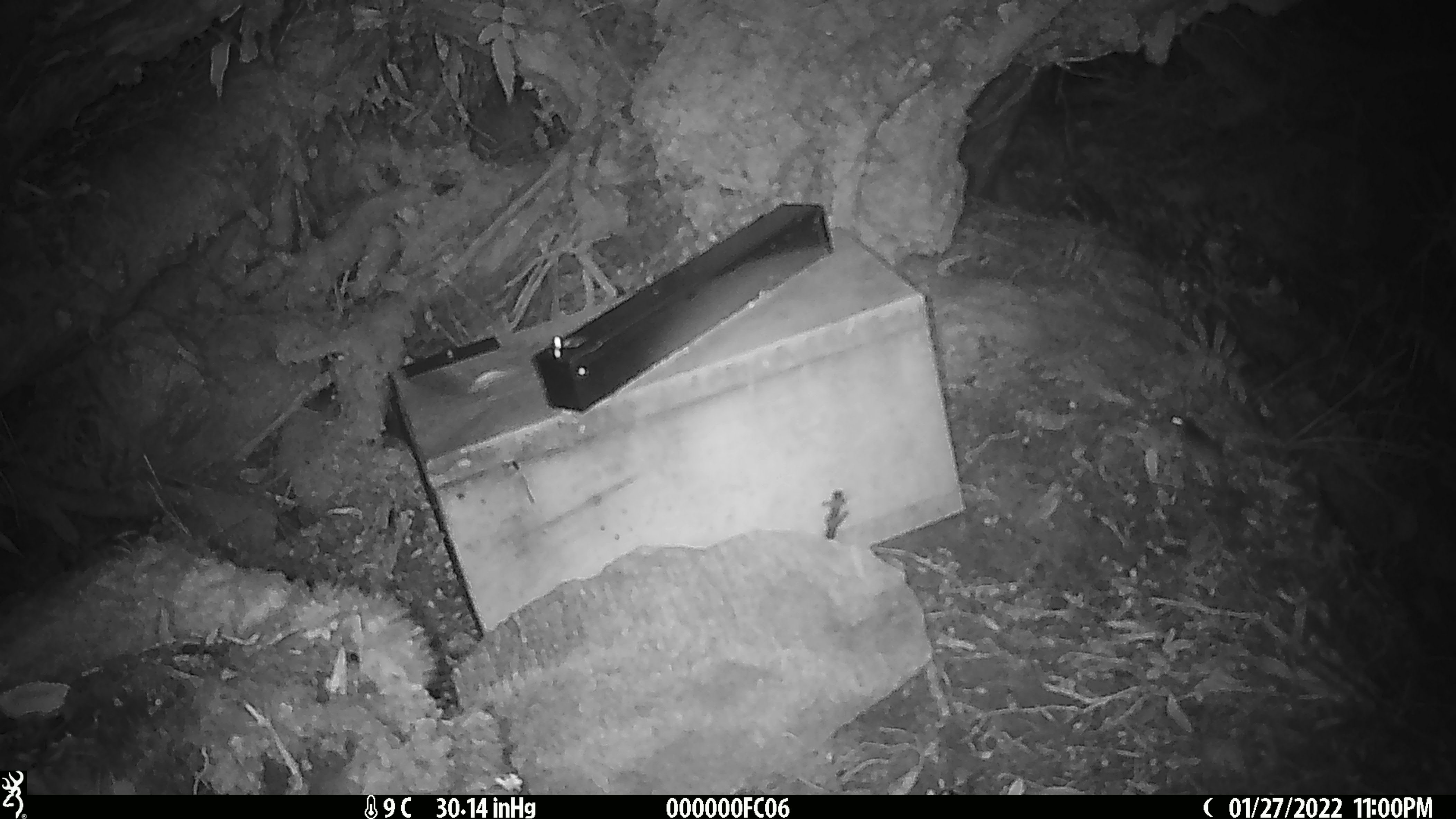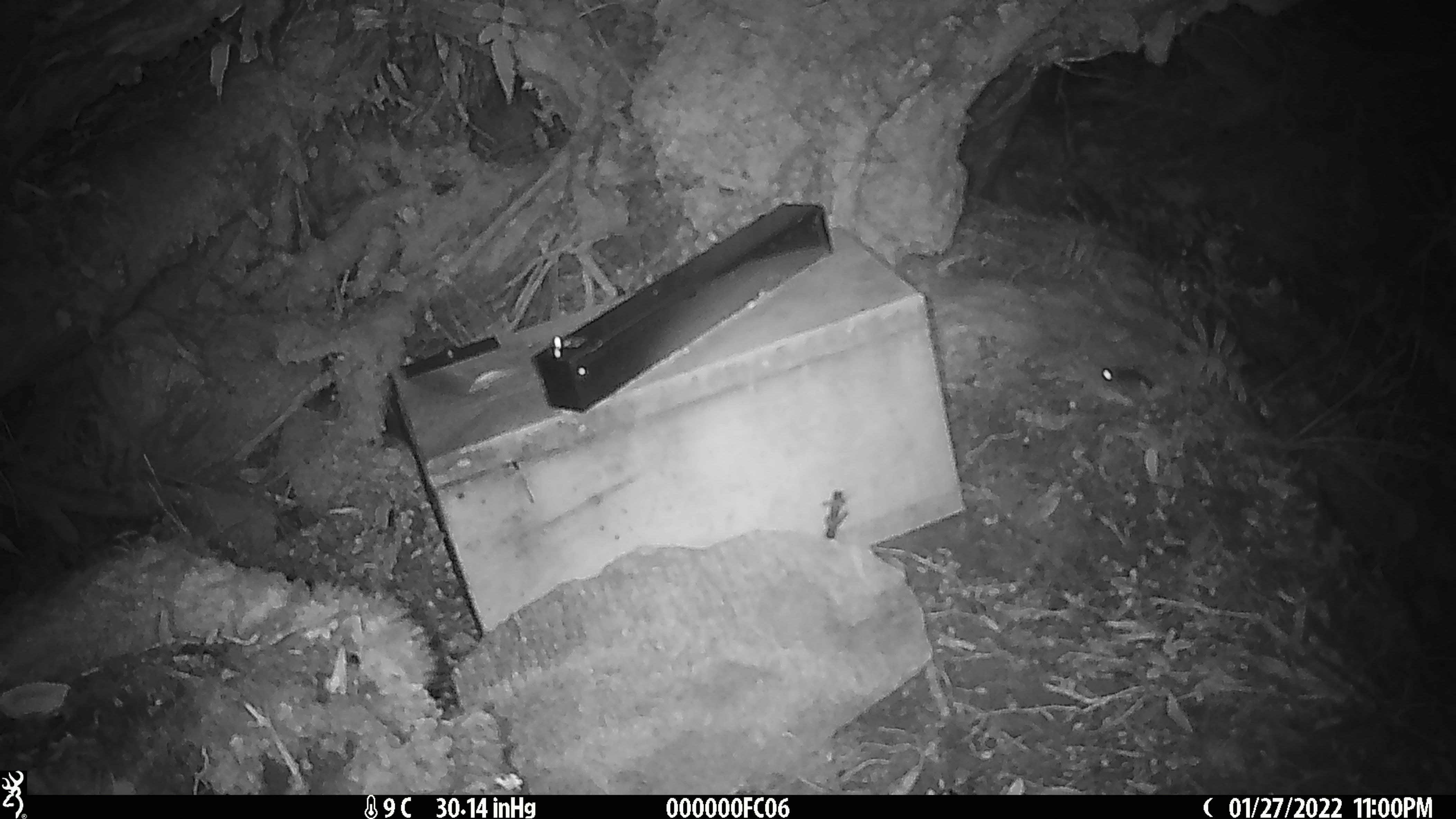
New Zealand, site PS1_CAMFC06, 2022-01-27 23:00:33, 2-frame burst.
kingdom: Animalia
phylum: Chordata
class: Mammalia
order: Rodentia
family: Muridae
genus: Mus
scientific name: Mus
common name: mouse